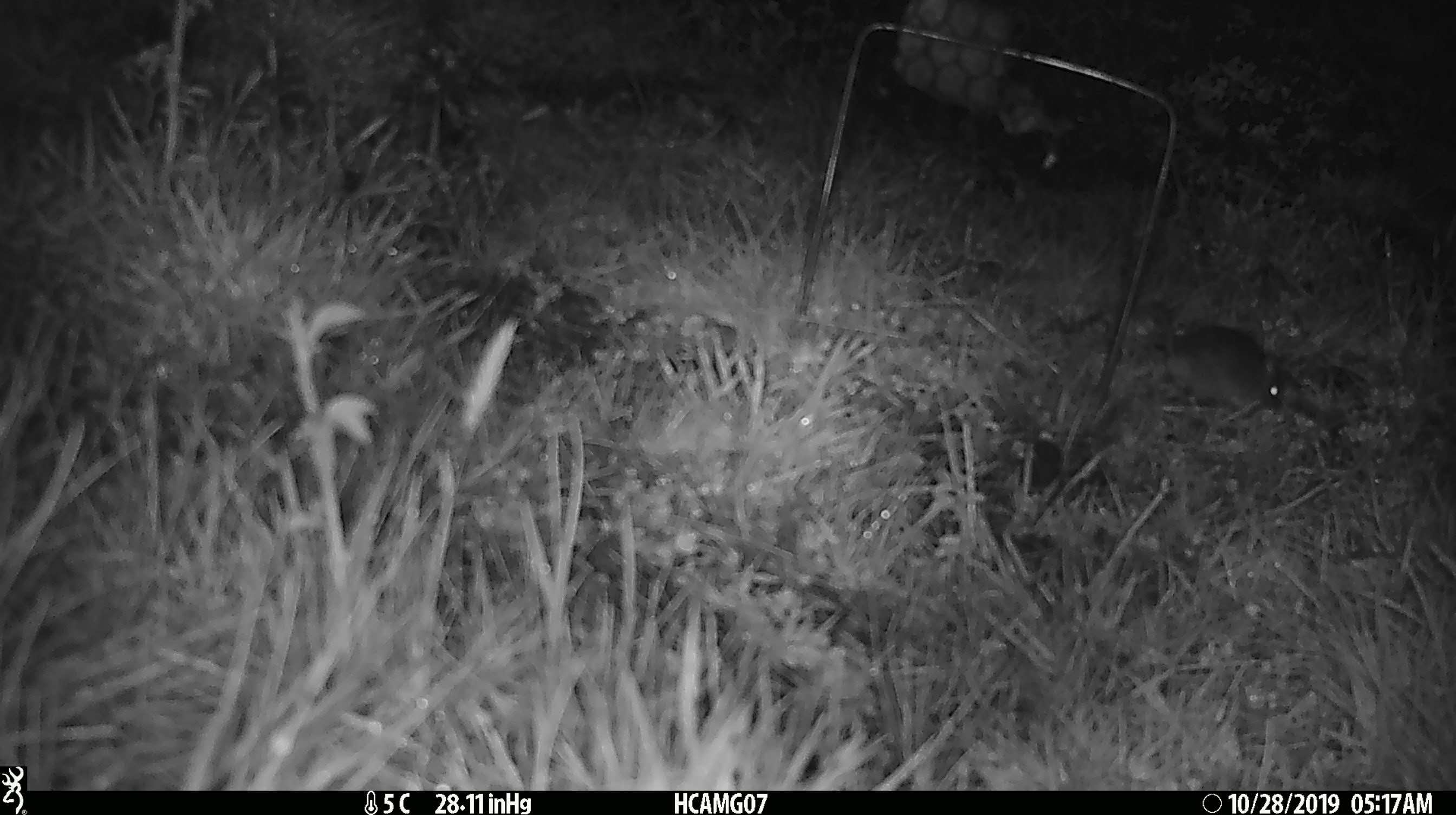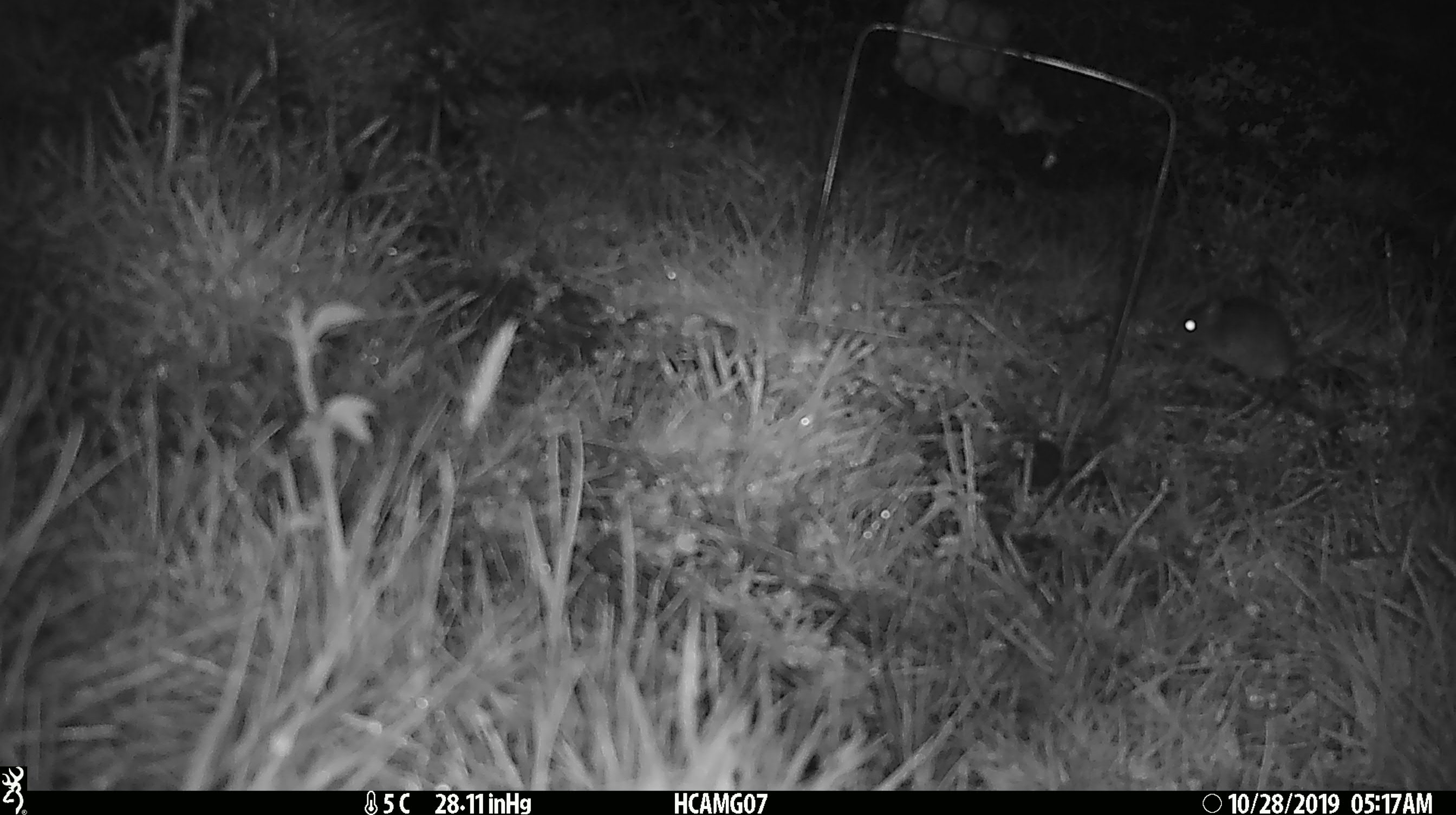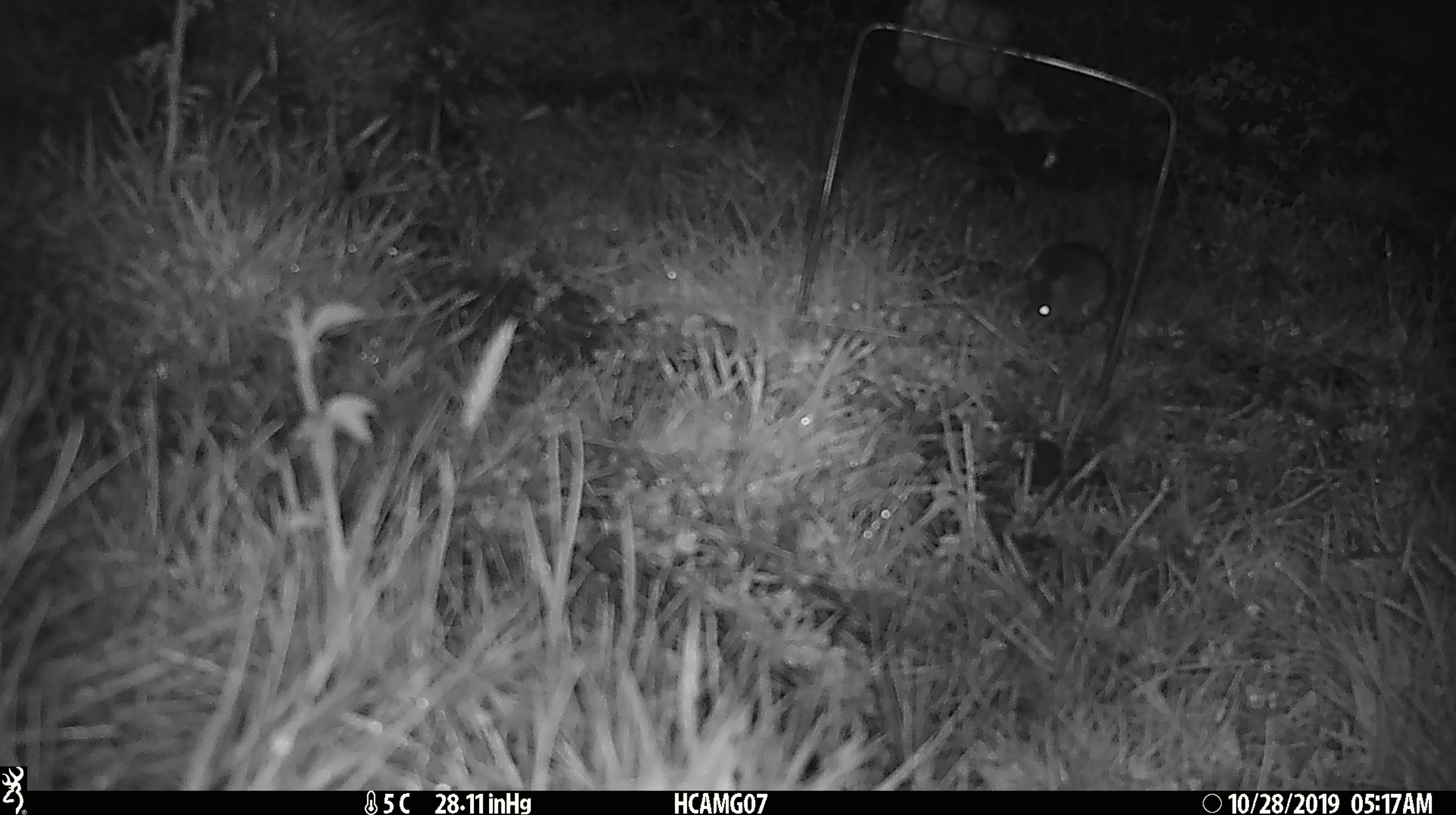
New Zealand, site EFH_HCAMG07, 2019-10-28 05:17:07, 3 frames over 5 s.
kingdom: Animalia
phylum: Chordata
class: Mammalia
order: Rodentia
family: Muridae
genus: Mus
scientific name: Mus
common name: mouse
Mouse (Mus).